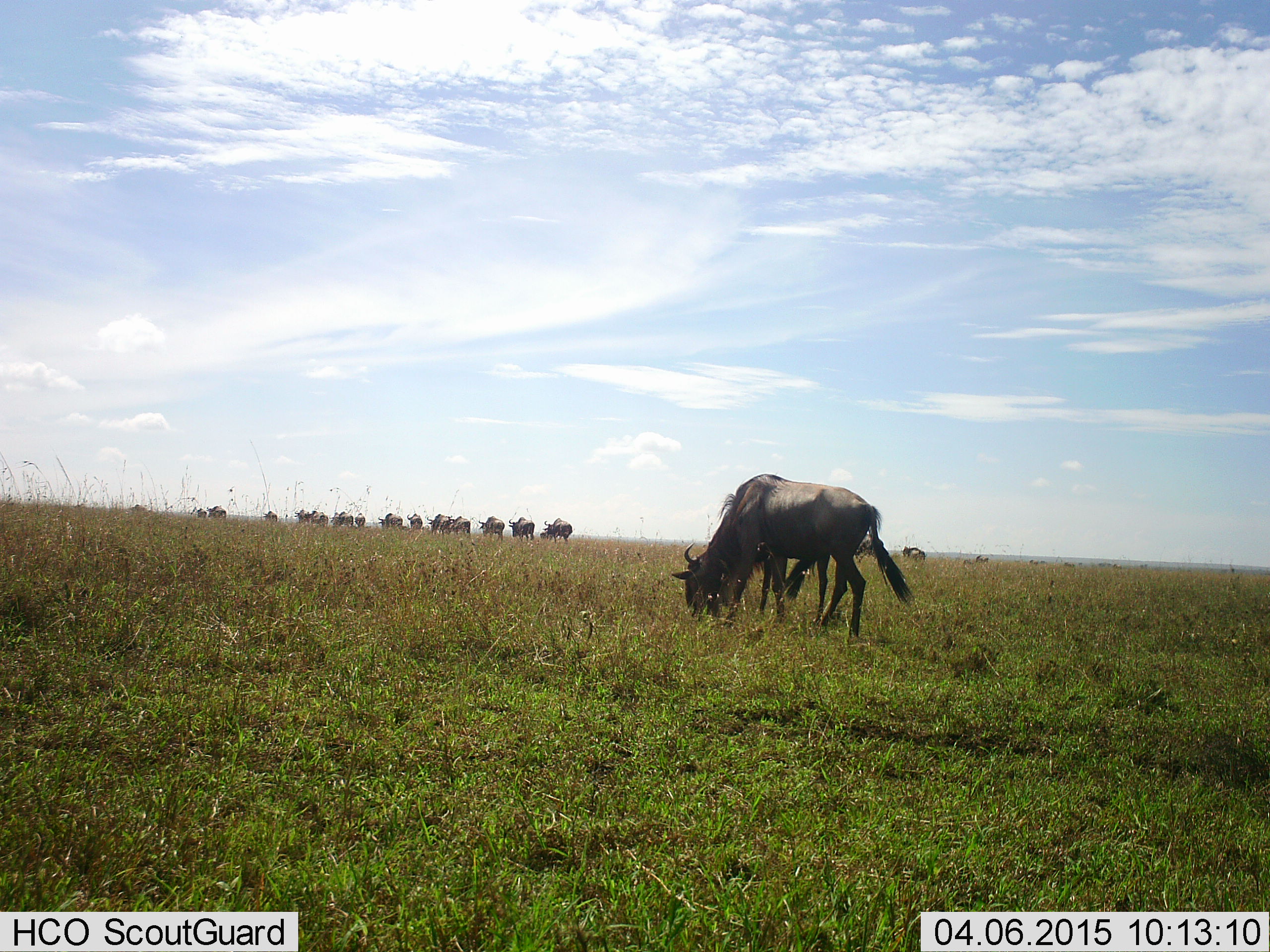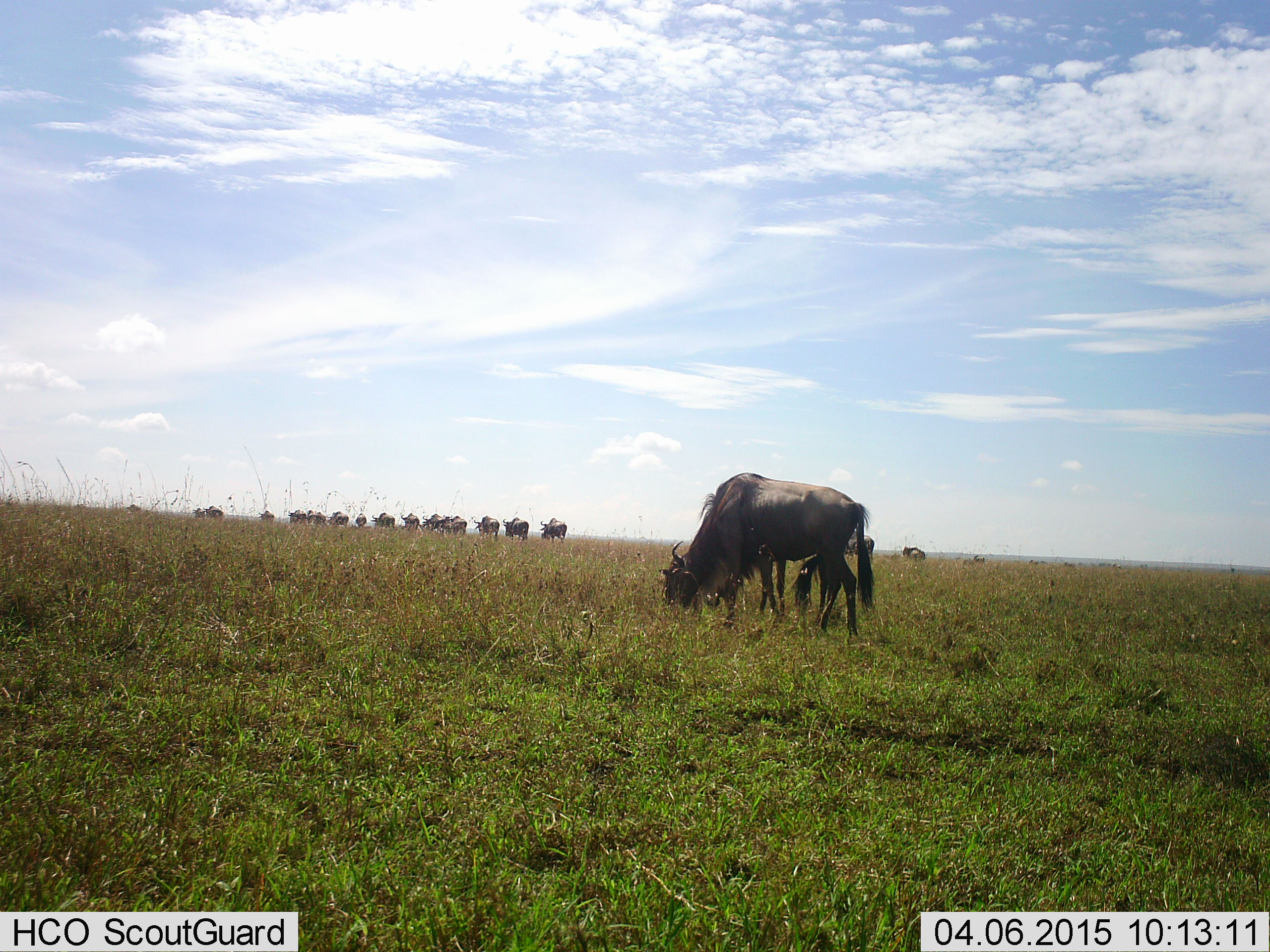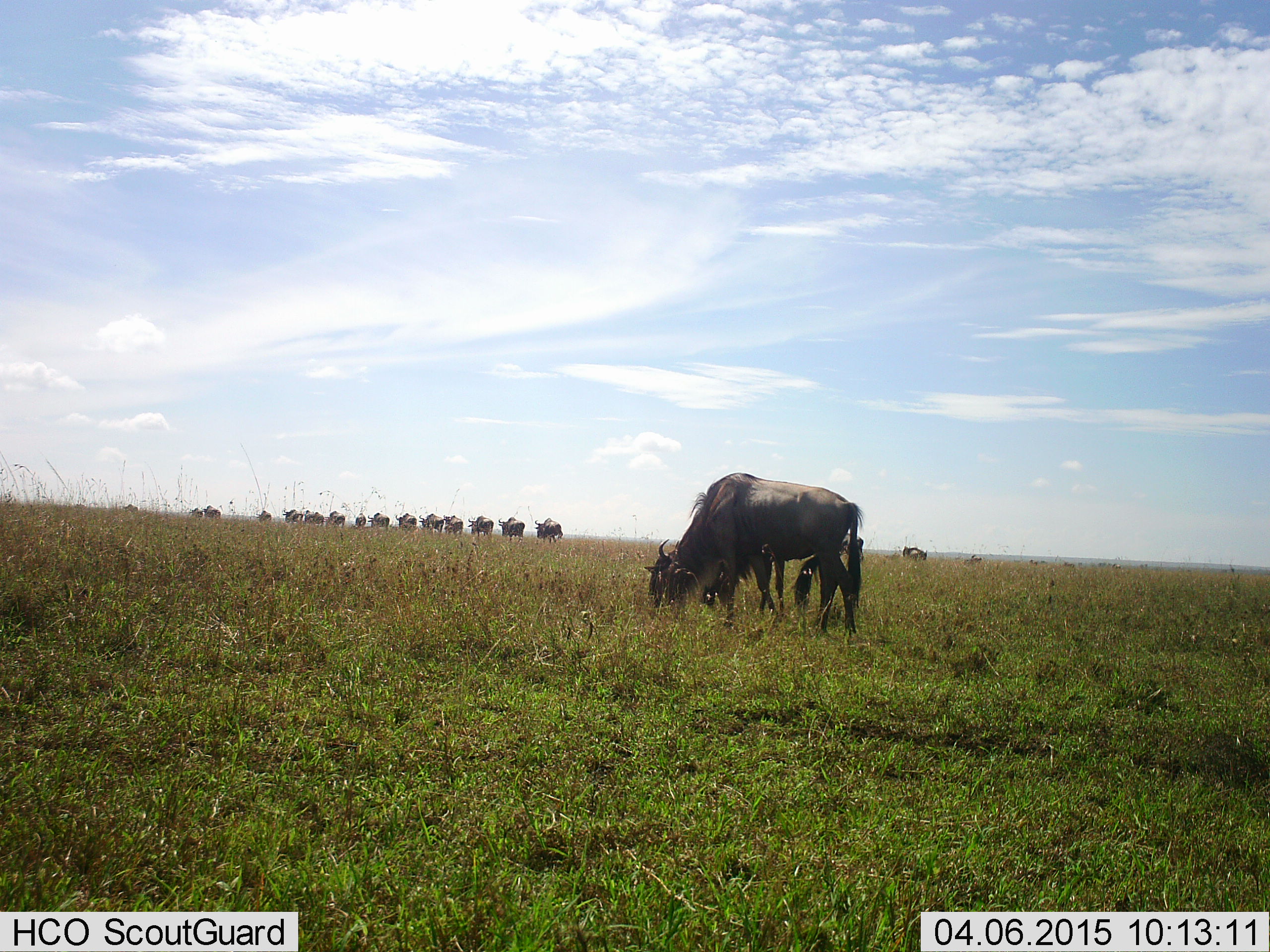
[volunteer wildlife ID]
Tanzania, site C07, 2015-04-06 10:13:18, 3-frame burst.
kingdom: Animalia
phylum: Chordata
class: Mammalia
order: Artiodactyla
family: Bovidae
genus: Connochaetes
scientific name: Connochaetes taurinus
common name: blue wildebeest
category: wildebeest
Wildebeest (blue wildebeest) (Connochaetes taurinus), count 11-50. Behavior (volunteer vote fractions): standing 20%, resting 0%, moving 70%, interacting 0%. Young present (vote fraction): 10%. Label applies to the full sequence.